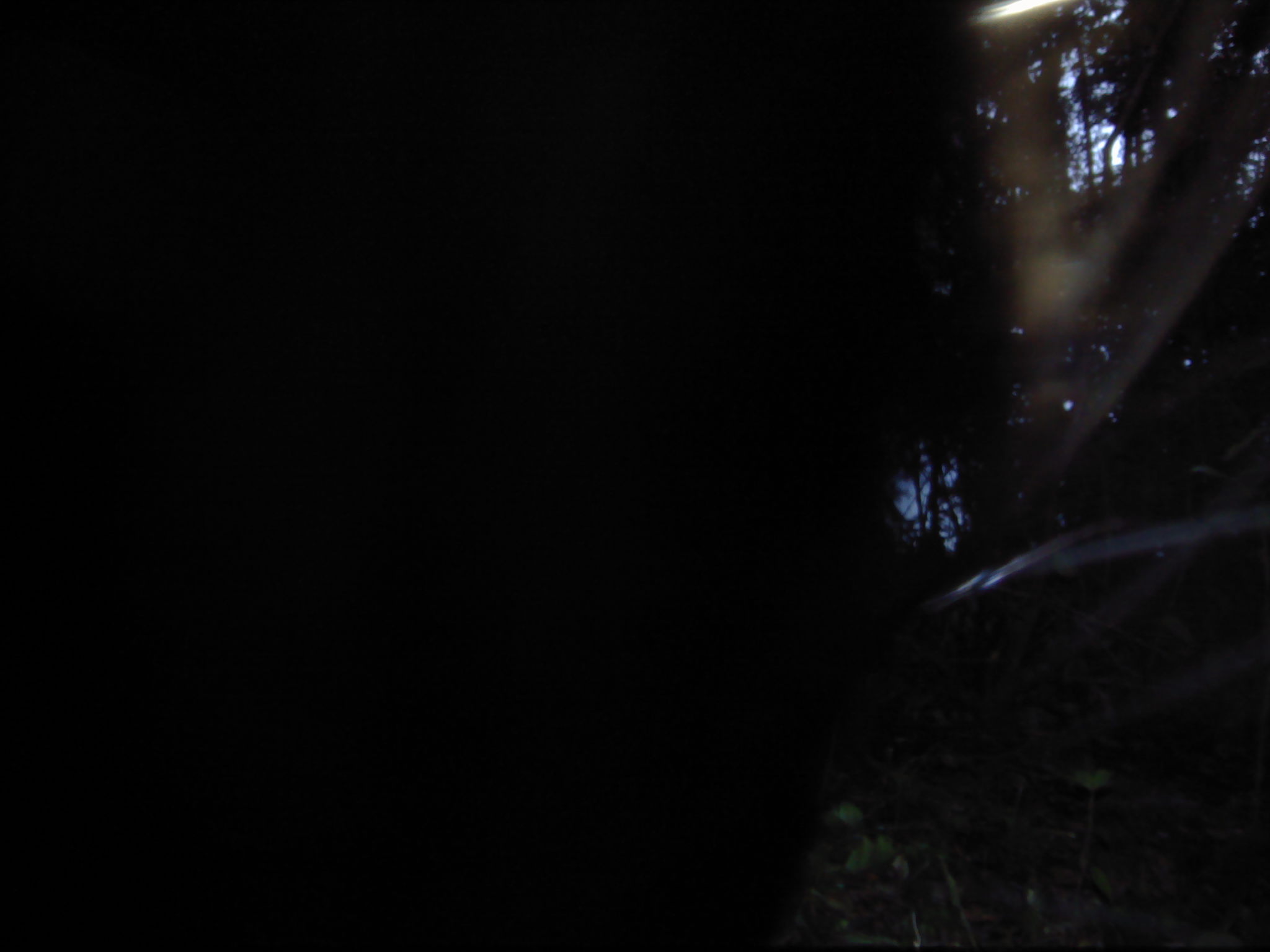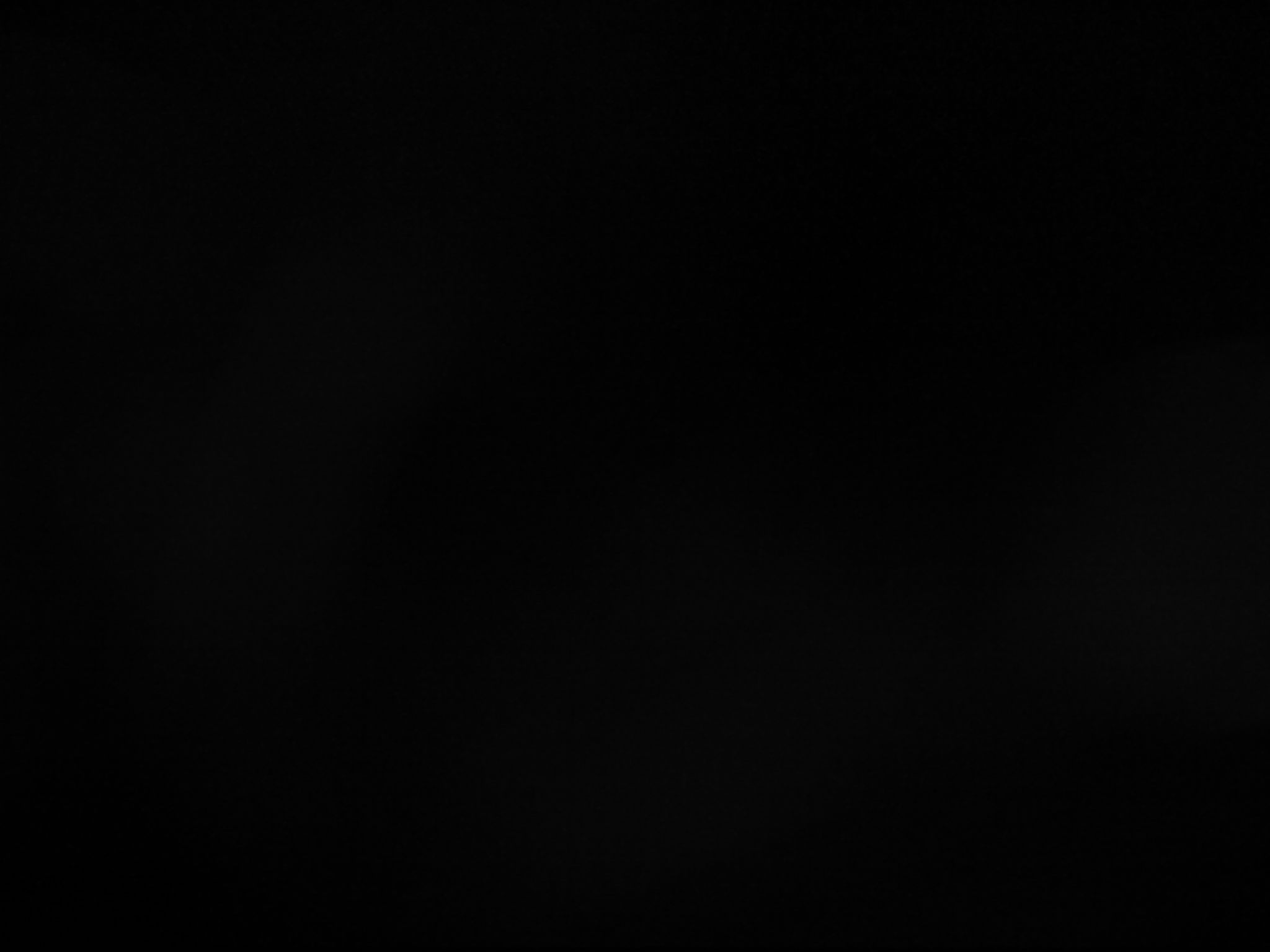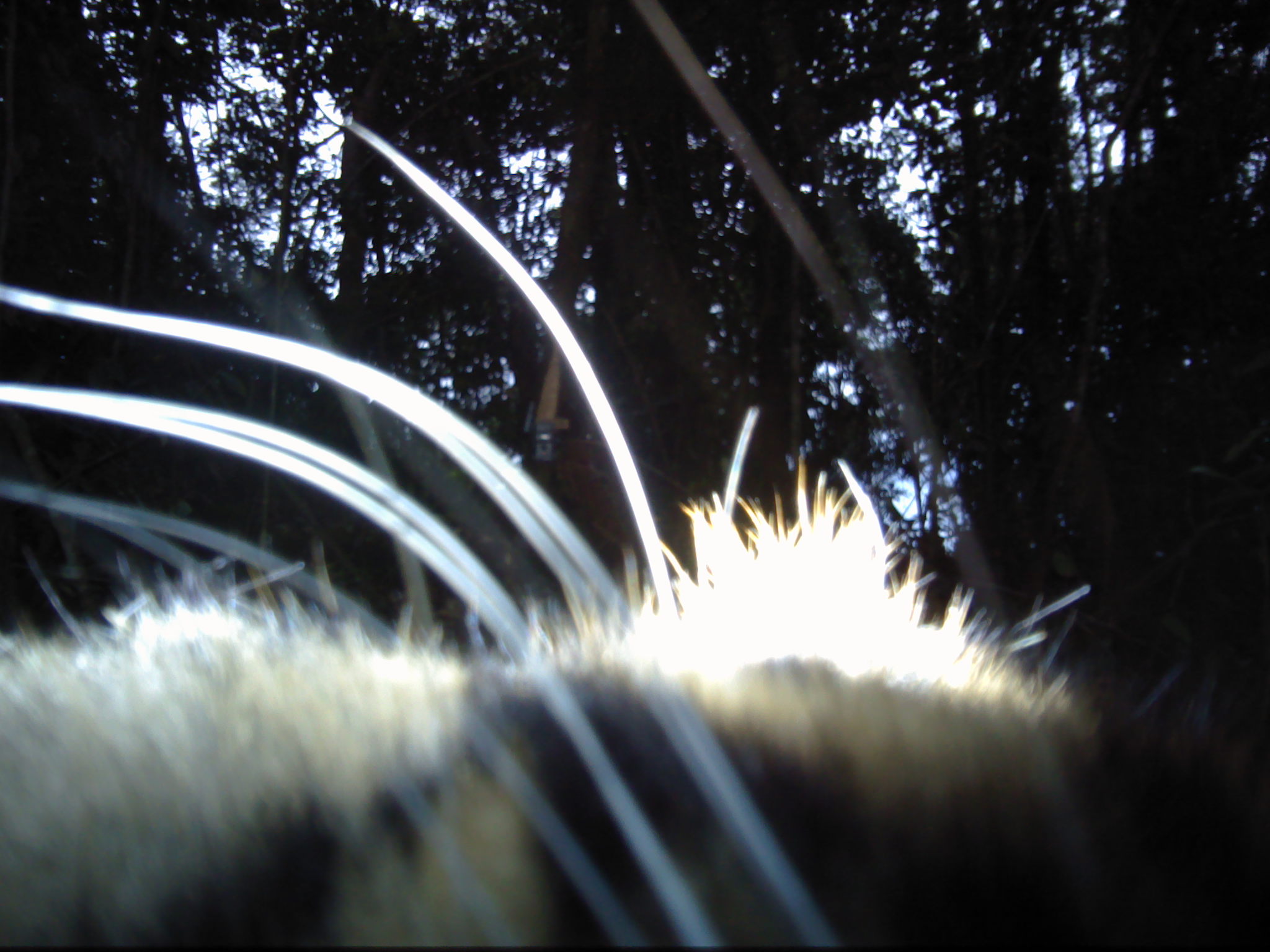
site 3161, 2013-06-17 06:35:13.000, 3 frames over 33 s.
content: unidentified animal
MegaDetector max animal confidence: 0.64